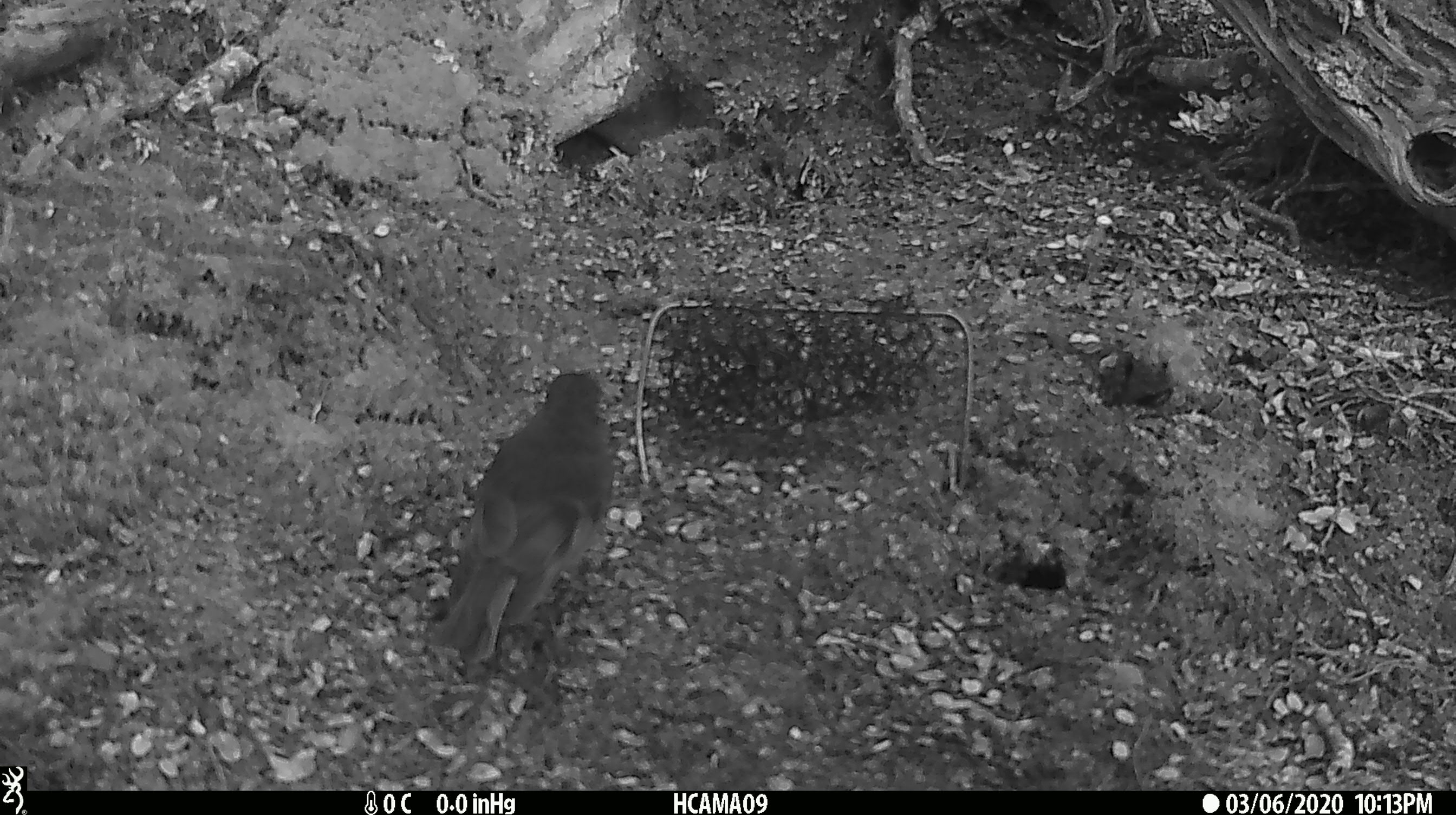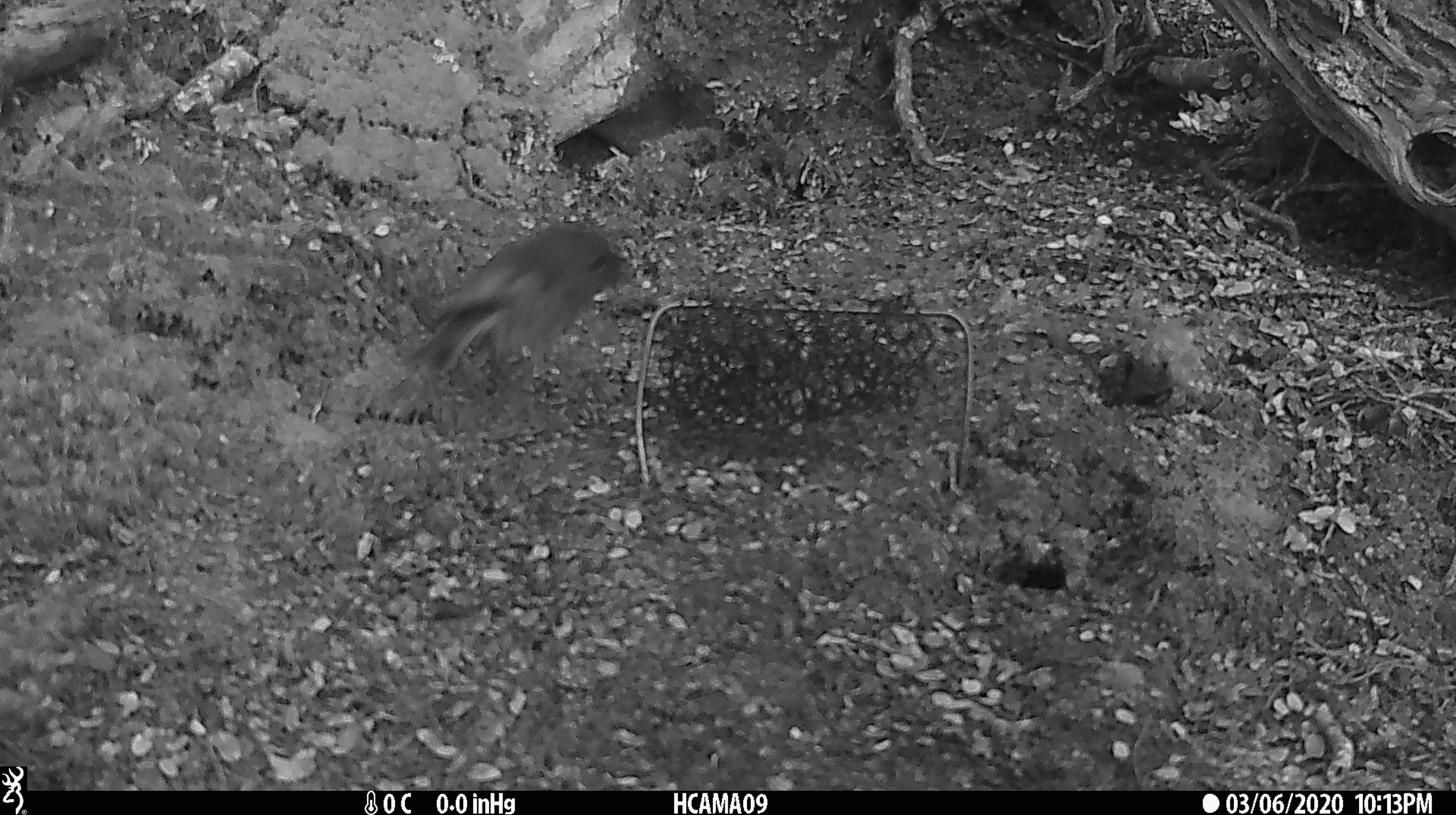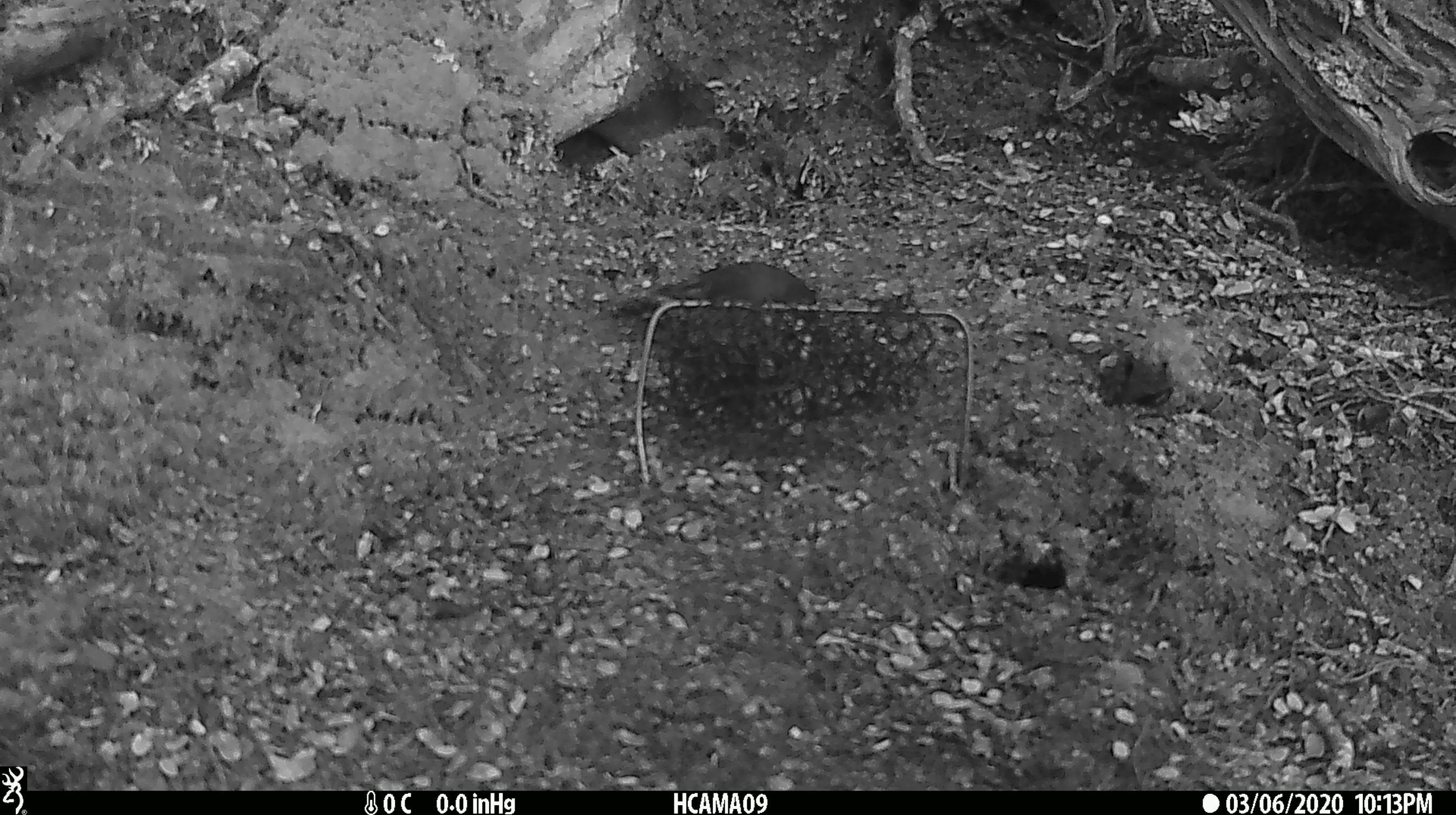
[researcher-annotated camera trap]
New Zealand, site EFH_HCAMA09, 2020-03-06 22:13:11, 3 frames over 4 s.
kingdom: Animalia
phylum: Chordata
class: Aves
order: Passeriformes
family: Petroicidae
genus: Petroica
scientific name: Petroica australis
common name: new zealand robin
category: robin